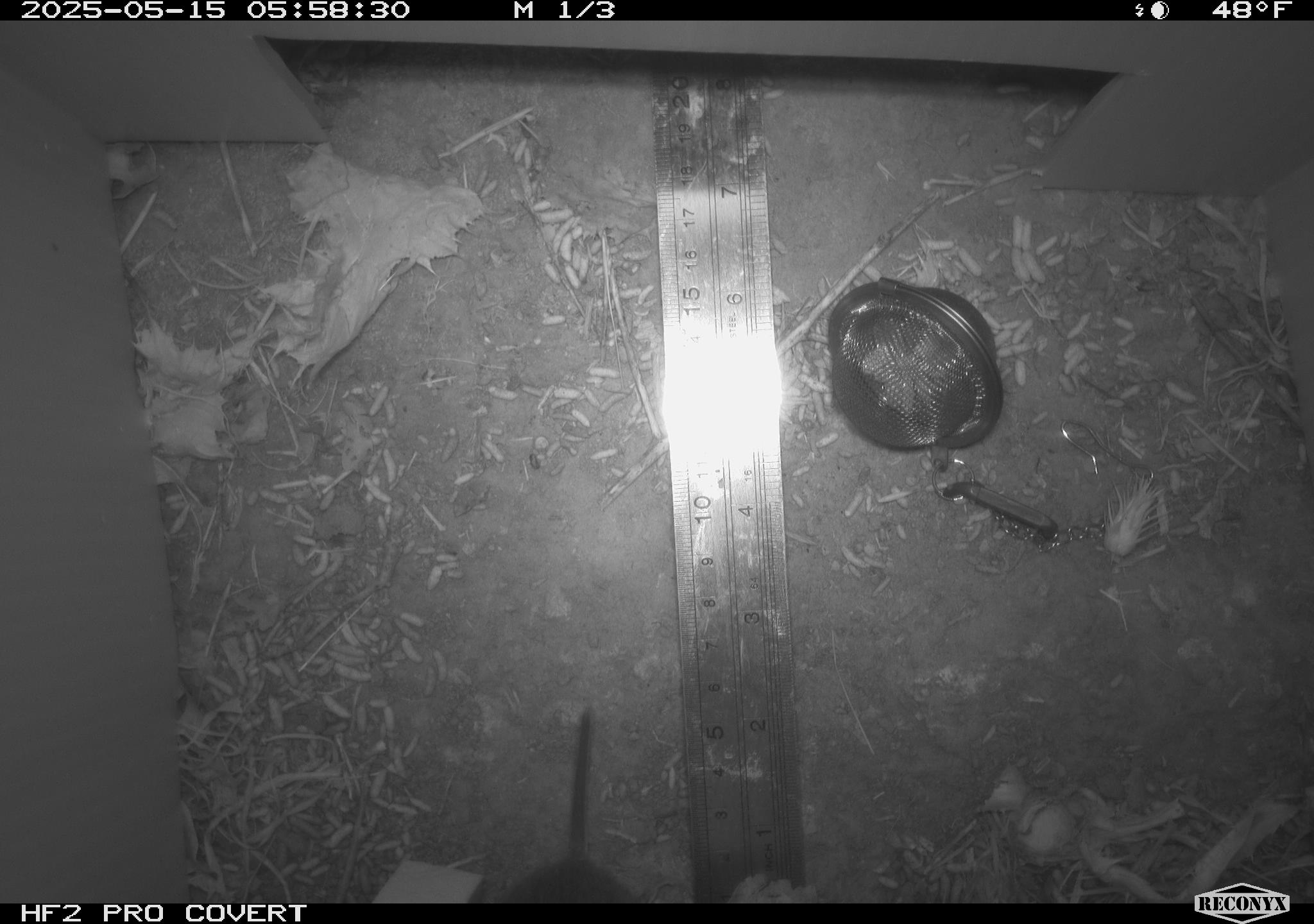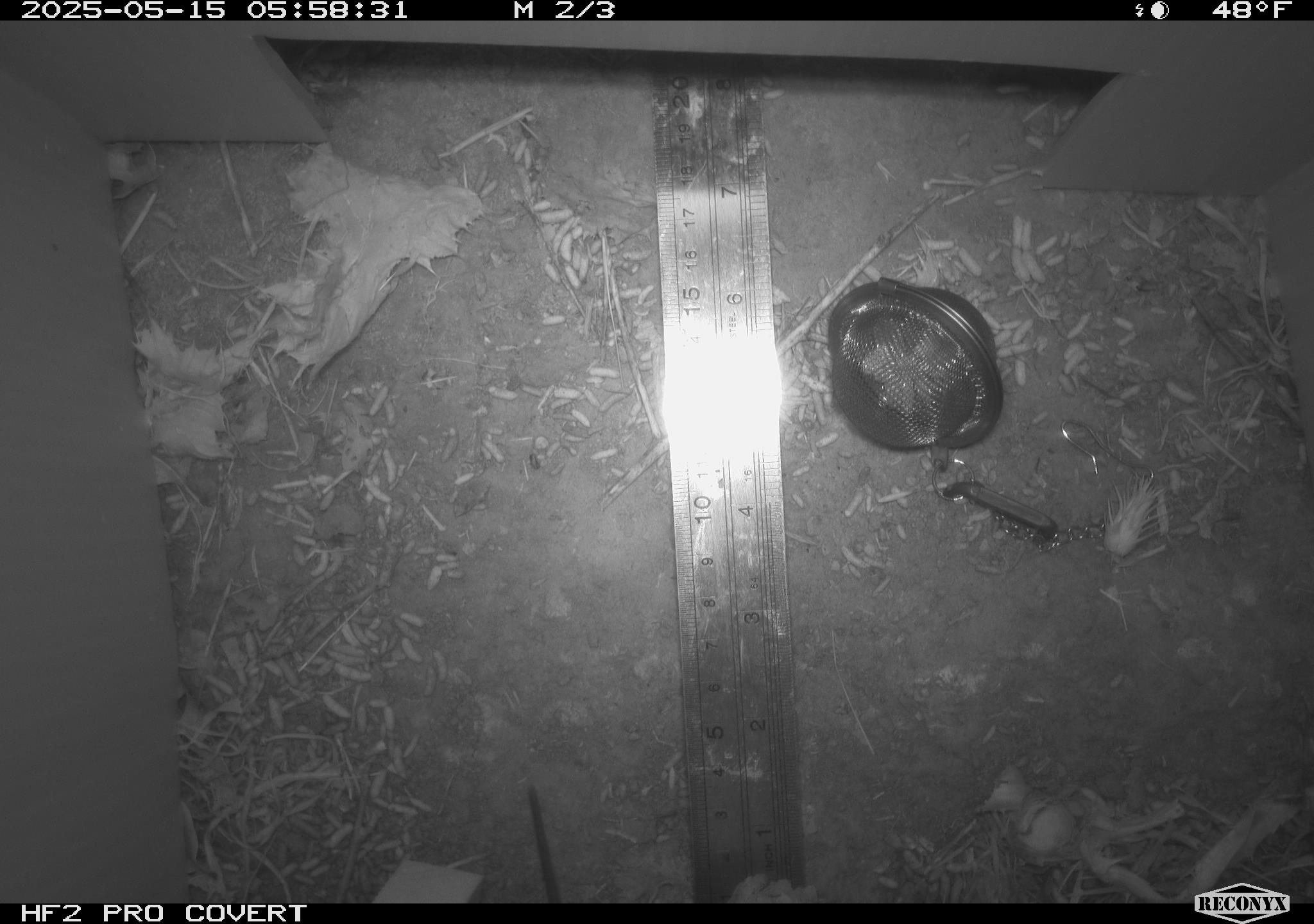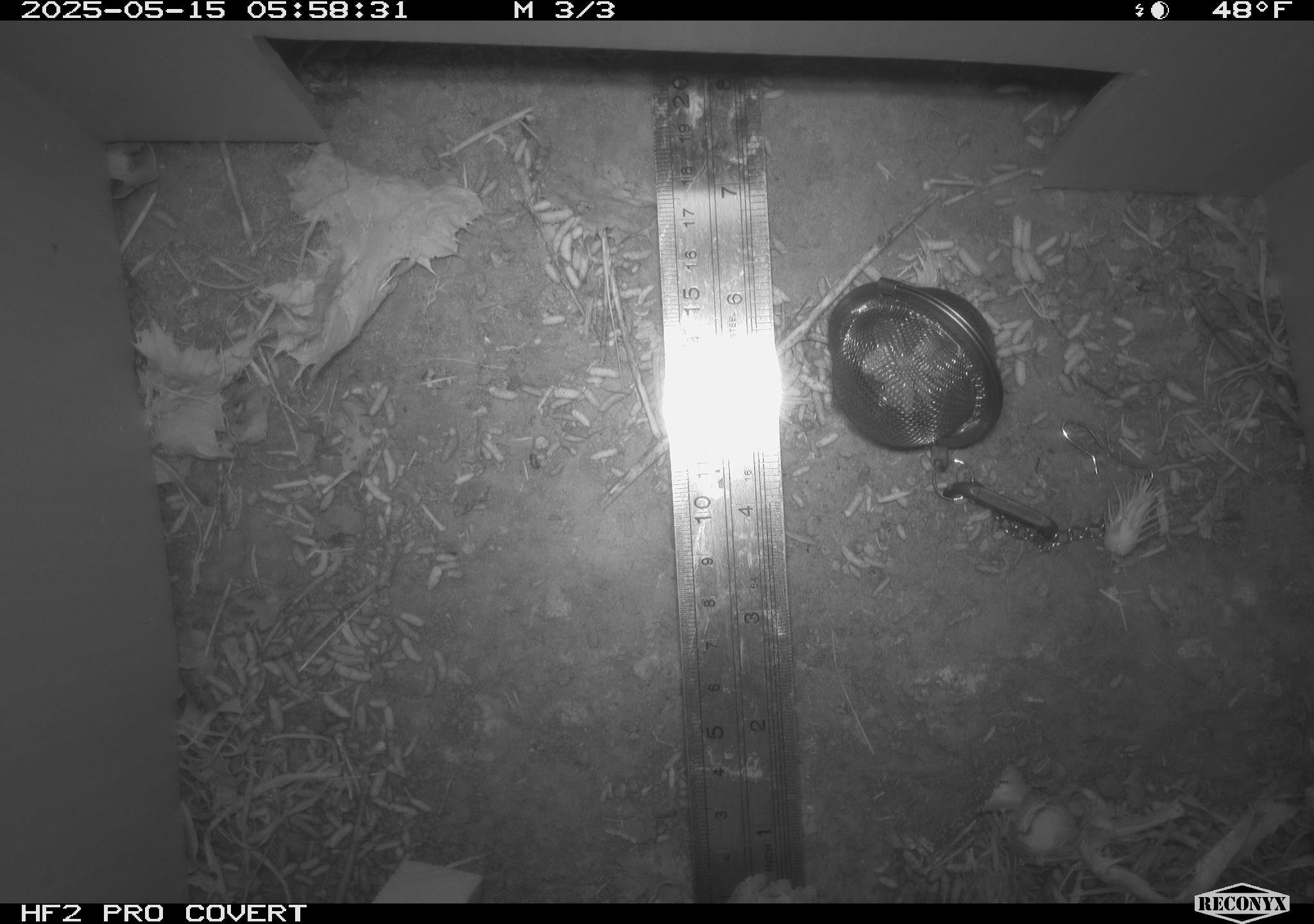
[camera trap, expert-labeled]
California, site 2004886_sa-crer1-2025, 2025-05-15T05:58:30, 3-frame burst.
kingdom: Animalia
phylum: Chordata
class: Mammalia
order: Rodentia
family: Cricetidae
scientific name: Arvicolinae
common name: voles, lemmings, and muskrats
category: arvicolinae subfamily